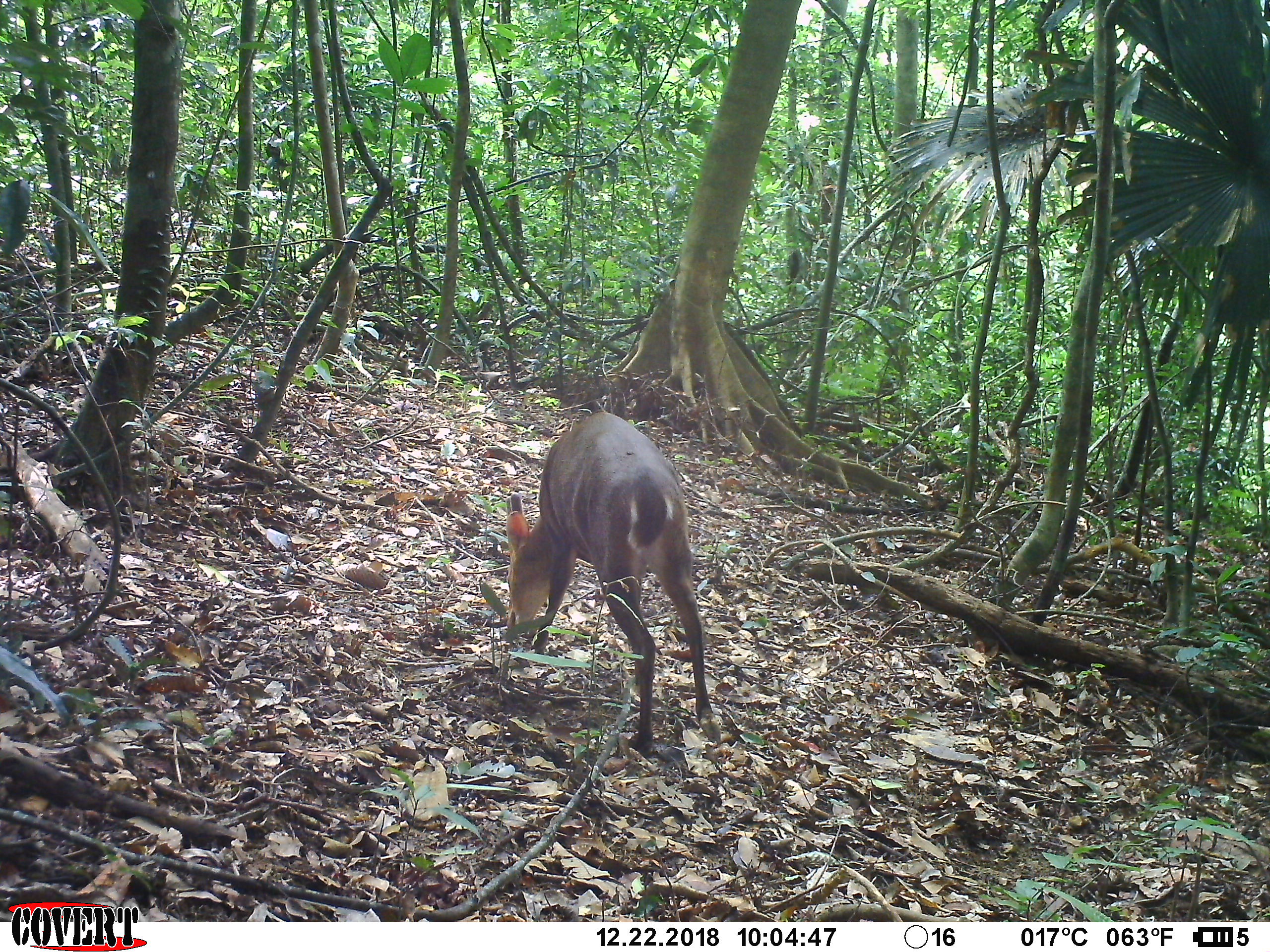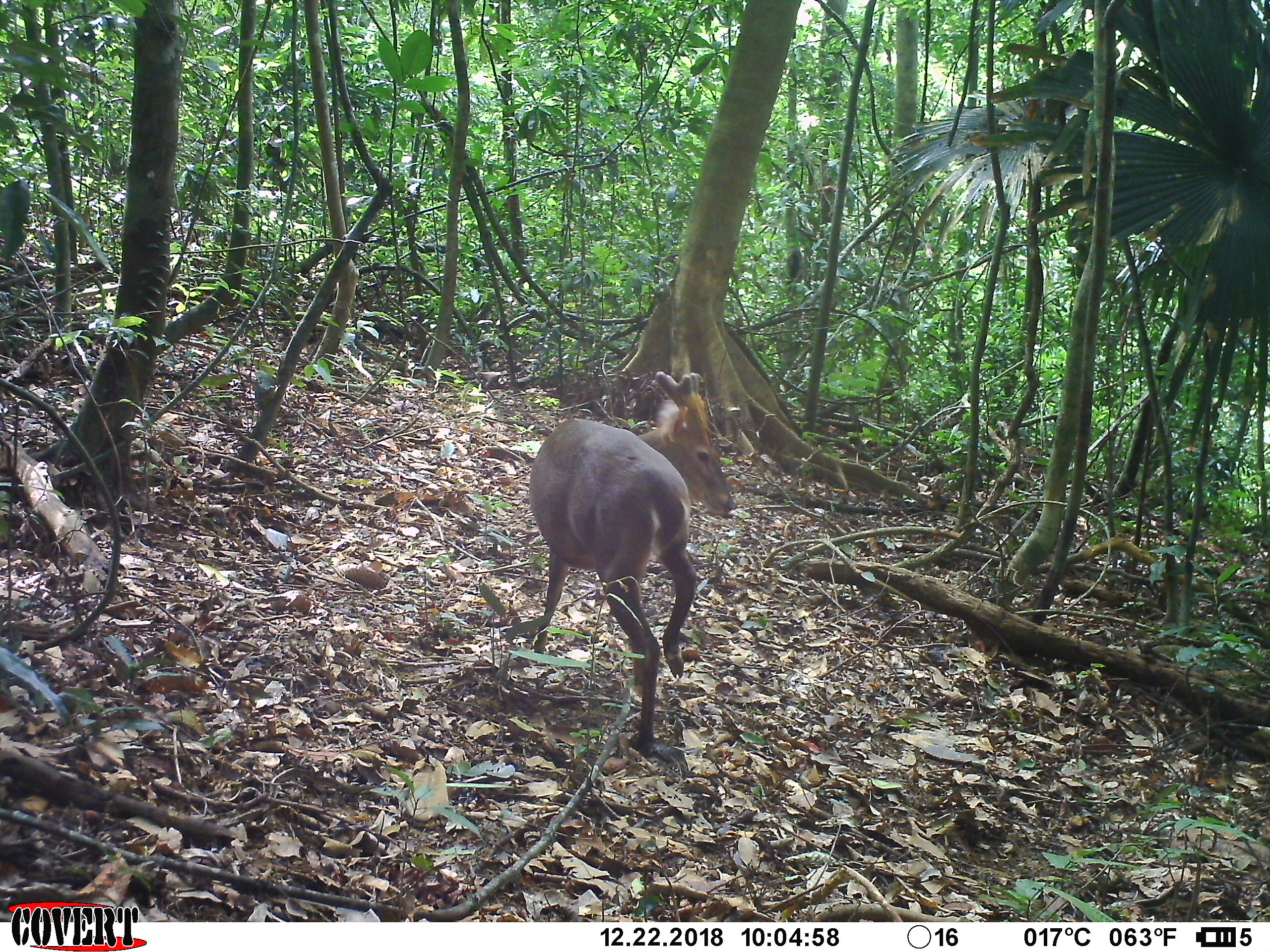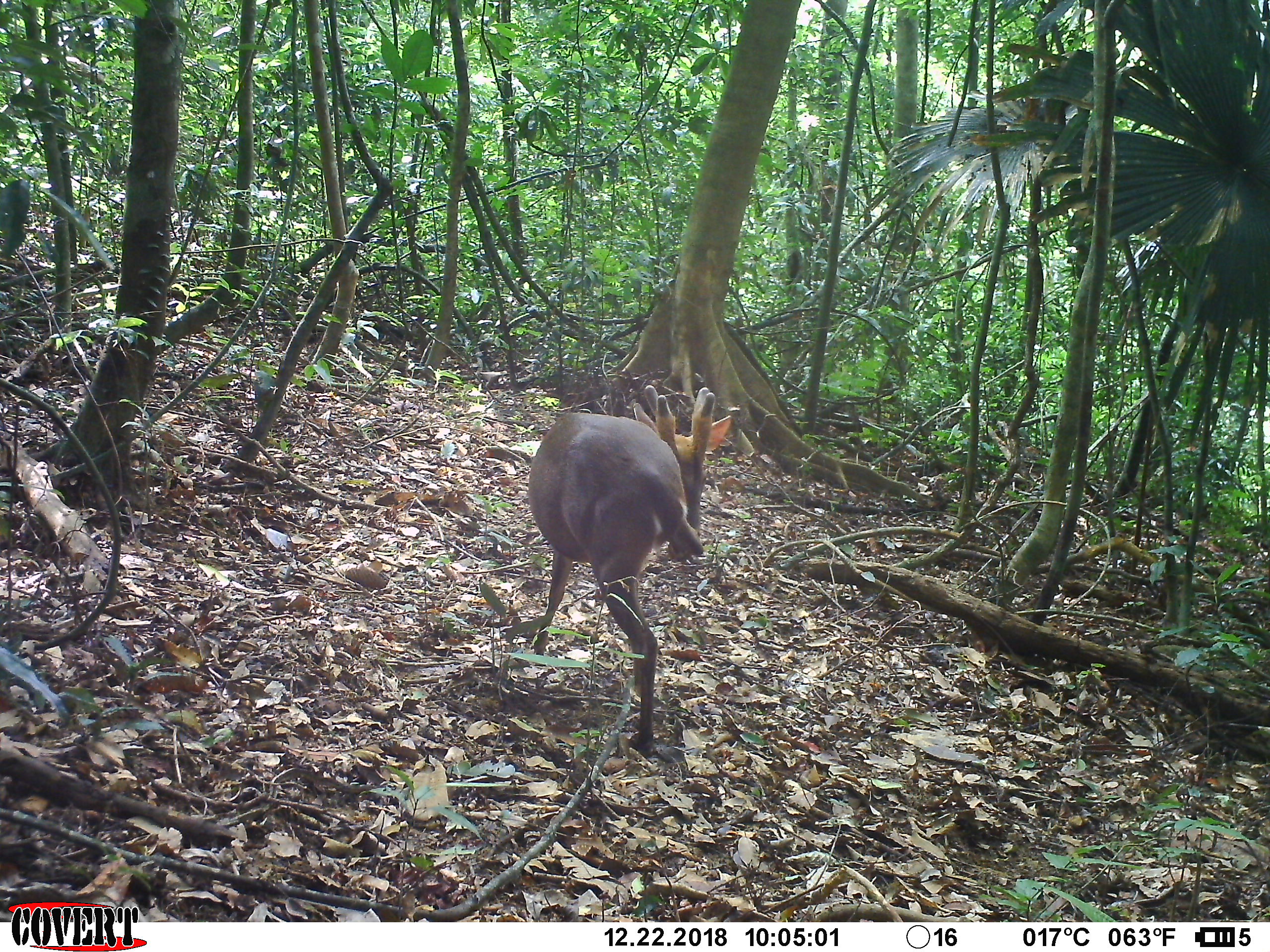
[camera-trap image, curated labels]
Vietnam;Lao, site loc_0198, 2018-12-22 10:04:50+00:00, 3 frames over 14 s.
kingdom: Animalia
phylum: Chordata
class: Mammalia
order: Artiodactyla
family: Cervidae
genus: Muntiacus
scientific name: Muntiacus vuquangensis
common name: large-antlered muntjac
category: large antlered muntjac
Large antlered muntjac (large-antlered muntjac) (Muntiacus vuquangensis). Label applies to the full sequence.